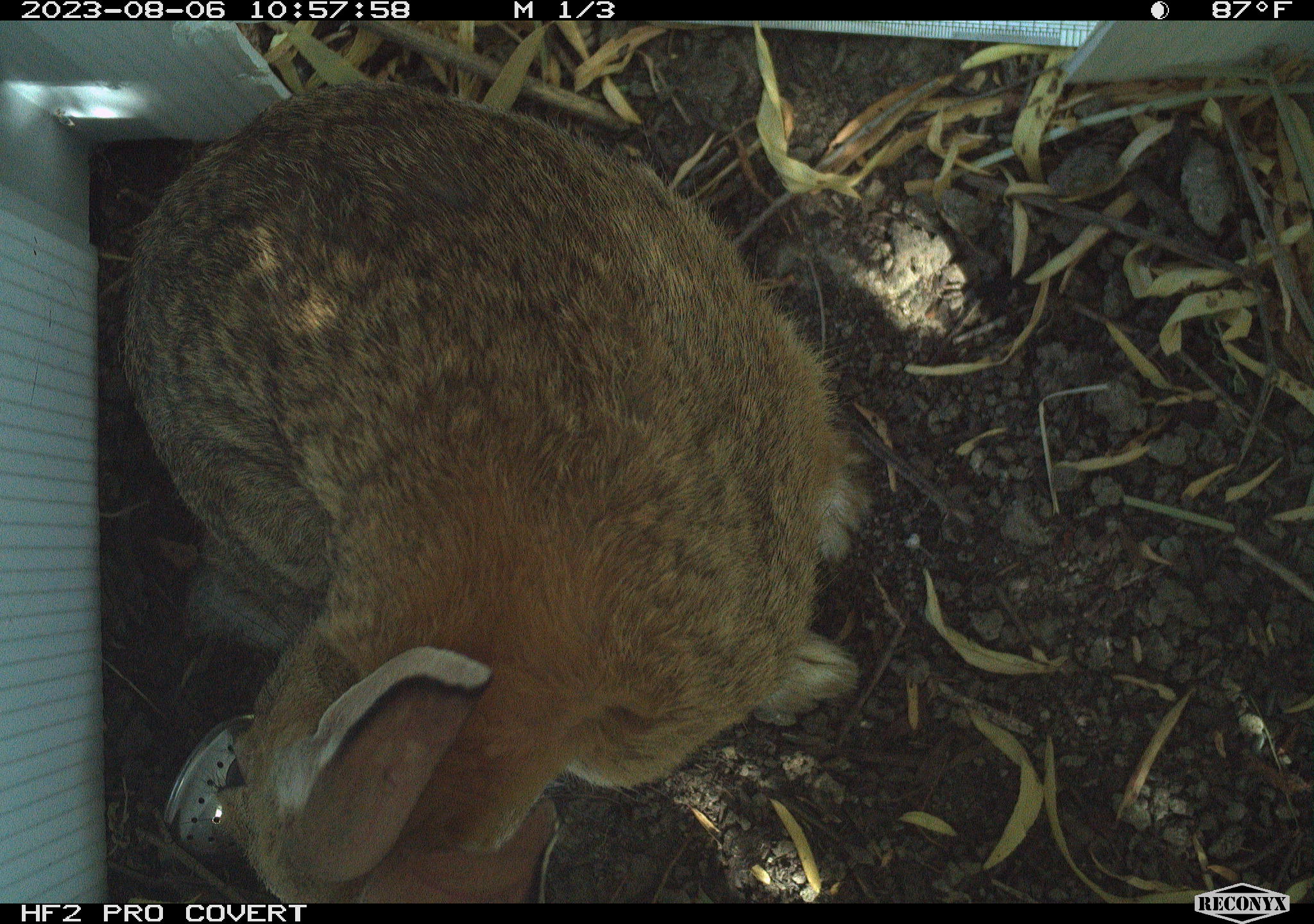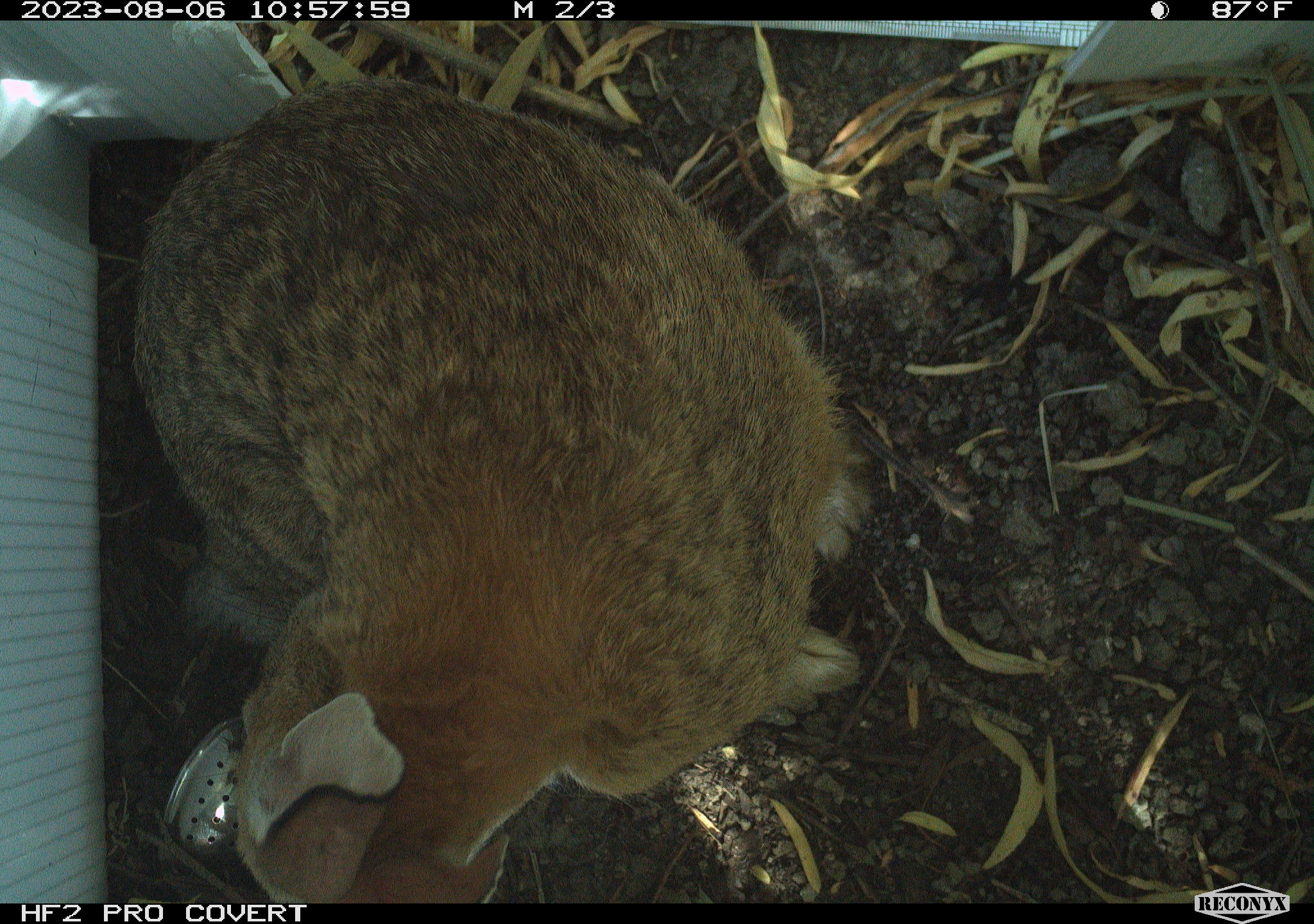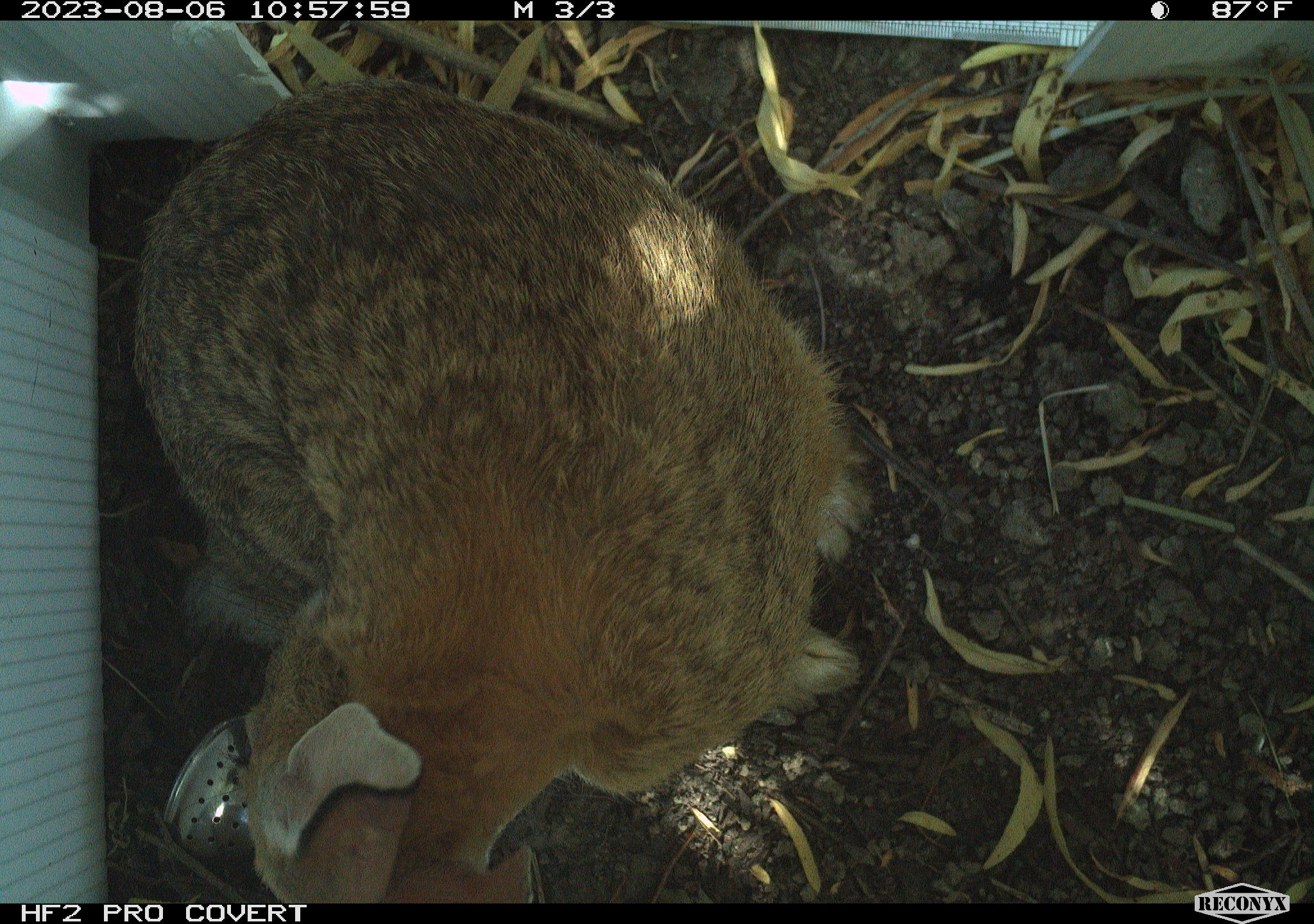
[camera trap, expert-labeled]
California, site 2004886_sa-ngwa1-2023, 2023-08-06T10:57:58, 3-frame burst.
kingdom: Animalia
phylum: Chordata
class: Mammalia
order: Lagomorpha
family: Leporidae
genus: Sylvilagus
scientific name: Sylvilagus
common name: cottontail rabbits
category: sylvilagus species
Sylvilagus species (cottontail rabbits) (Sylvilagus).